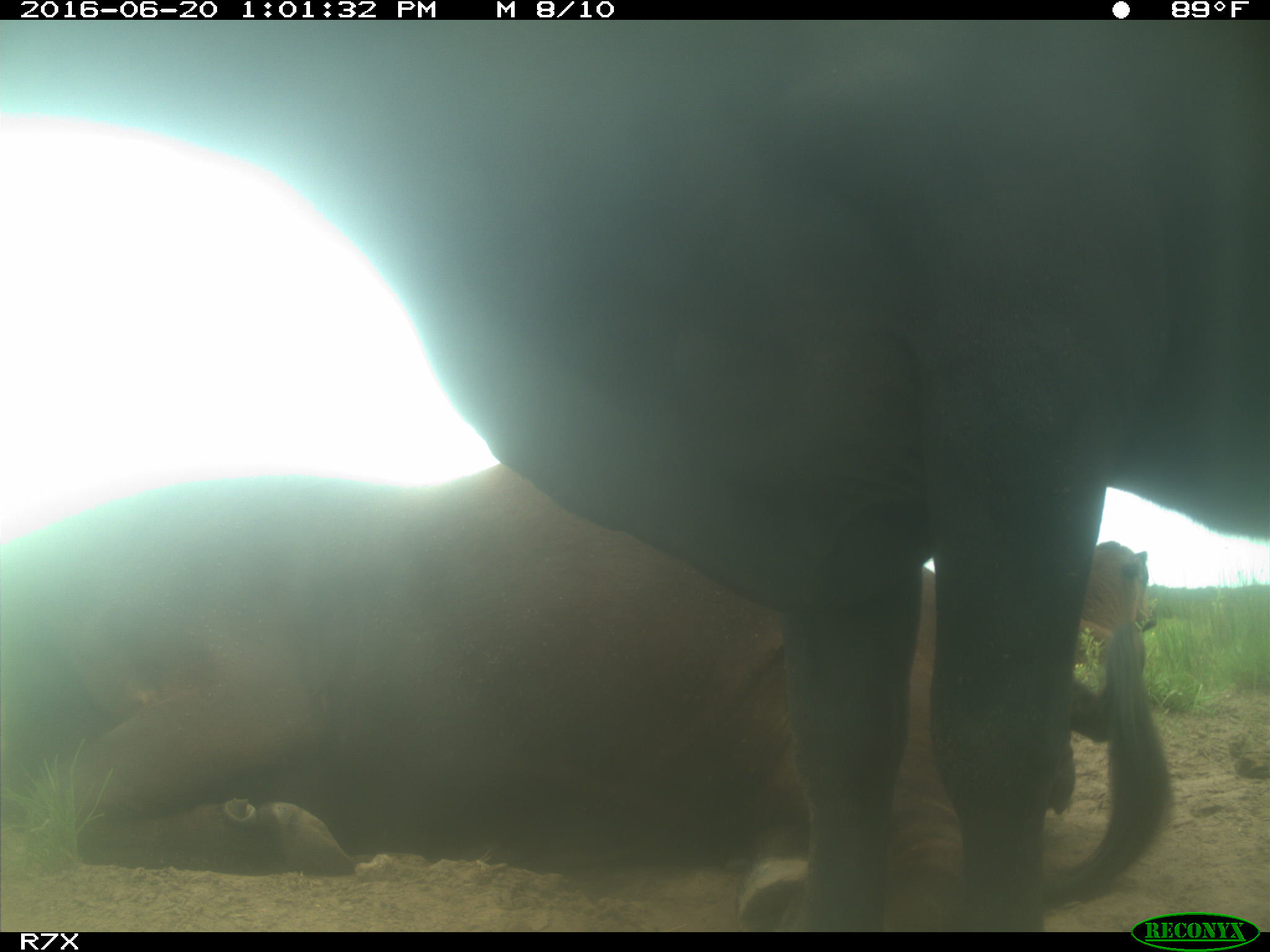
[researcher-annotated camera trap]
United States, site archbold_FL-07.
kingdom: Animalia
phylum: Chordata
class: Mammalia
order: Artiodactyla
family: Bovidae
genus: Bos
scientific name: Bos taurus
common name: domestic cow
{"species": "Bos taurus (domestic cow)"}